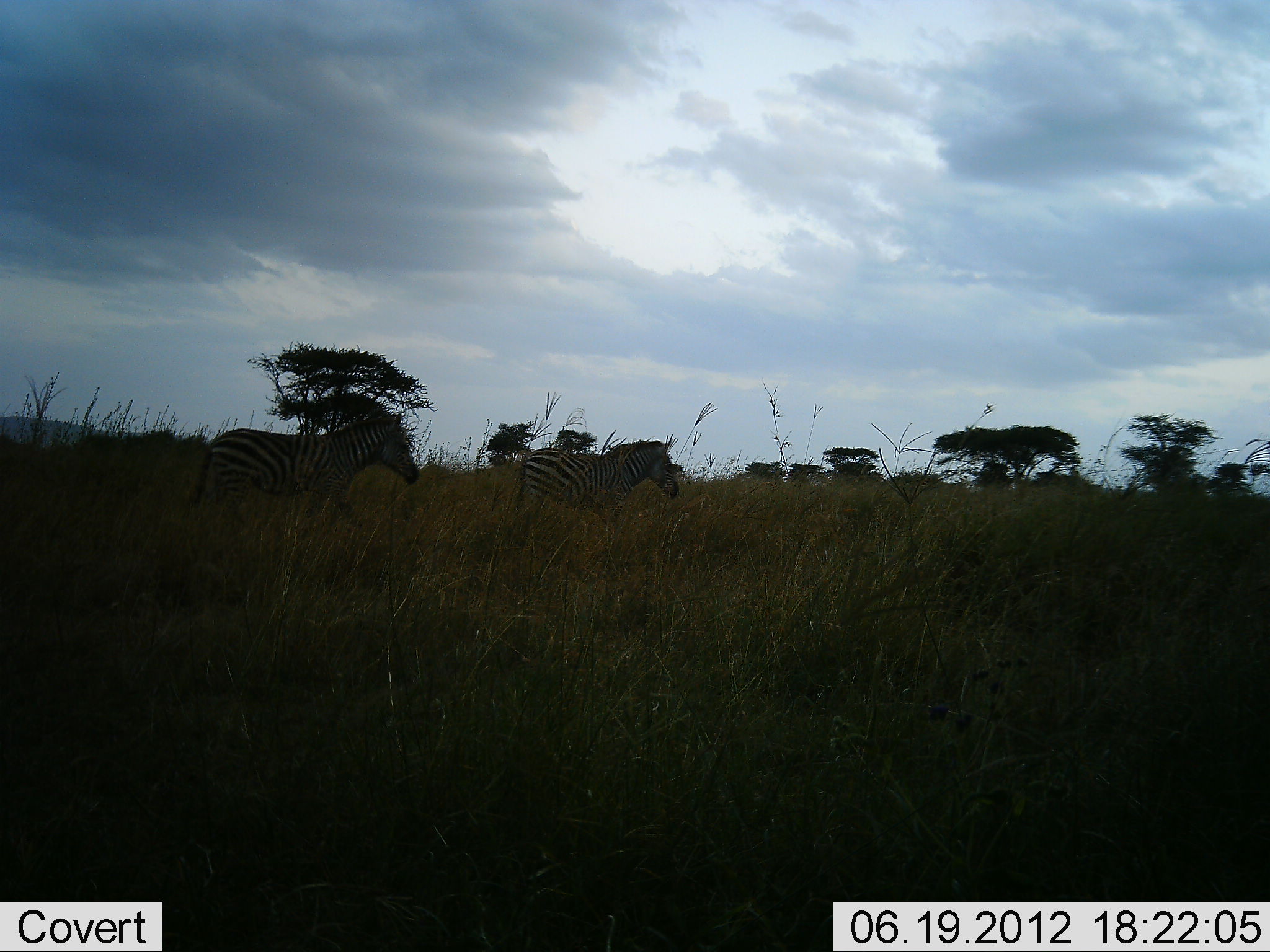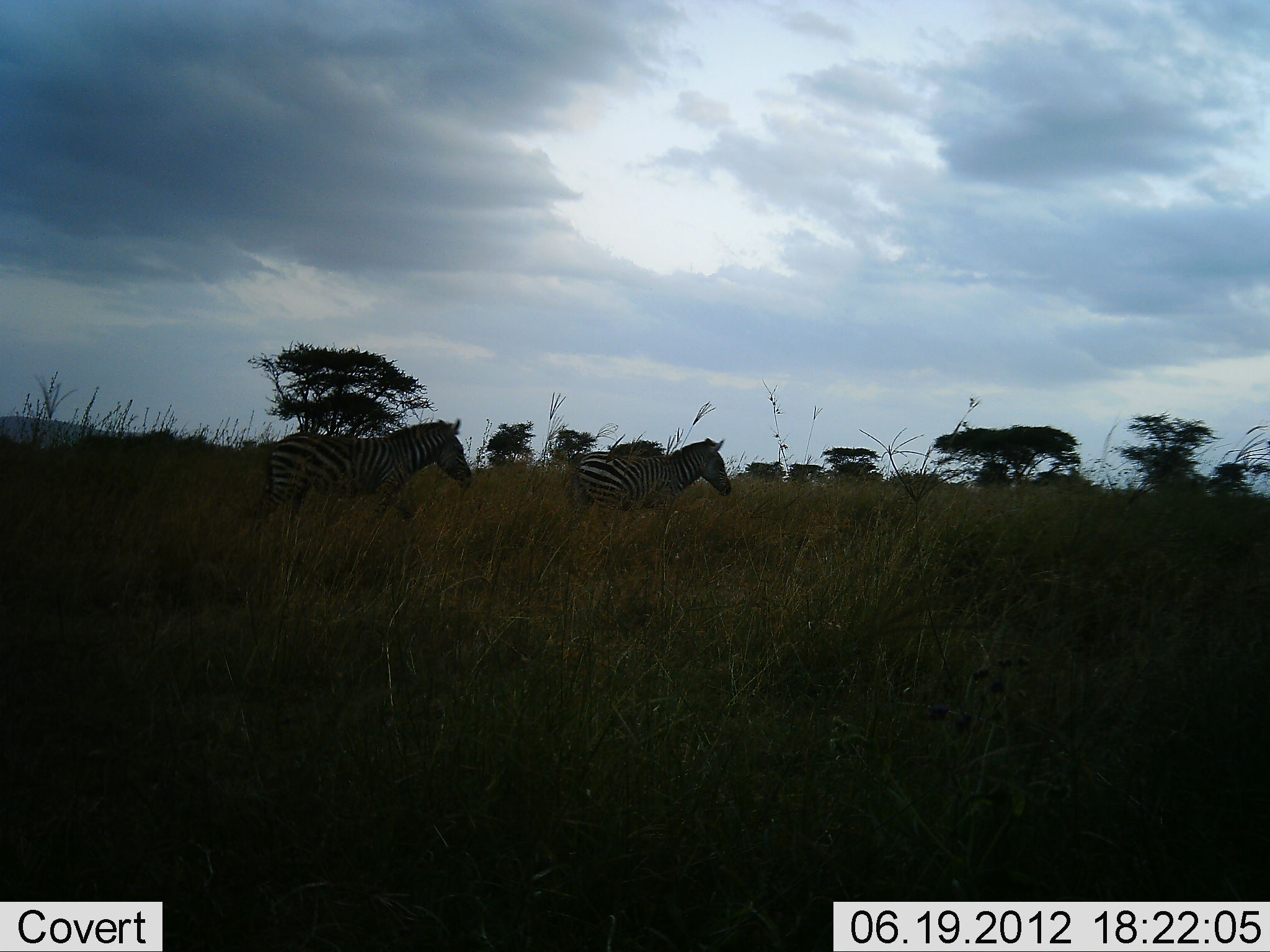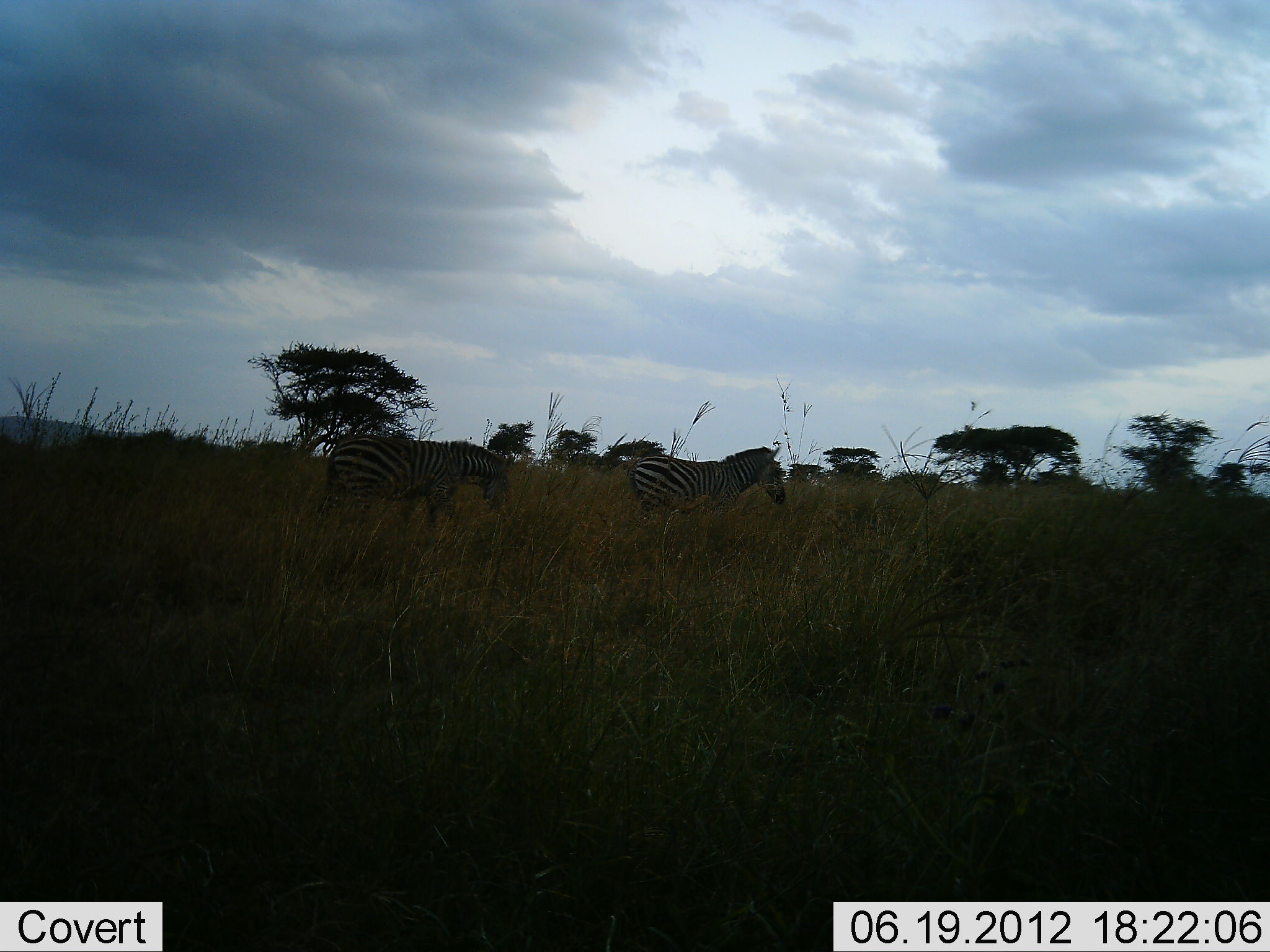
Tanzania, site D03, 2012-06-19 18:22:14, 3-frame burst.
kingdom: Animalia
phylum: Chordata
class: Mammalia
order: Perissodactyla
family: Equidae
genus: Equus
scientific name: Equus quagga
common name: plains zebra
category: zebra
Zebra (plains zebra) (Equus quagga), count 2. Behavior (volunteer vote fractions): standing 0%, resting 0%, moving 100%, interacting 0%. Young present (vote fraction): 10%. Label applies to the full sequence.